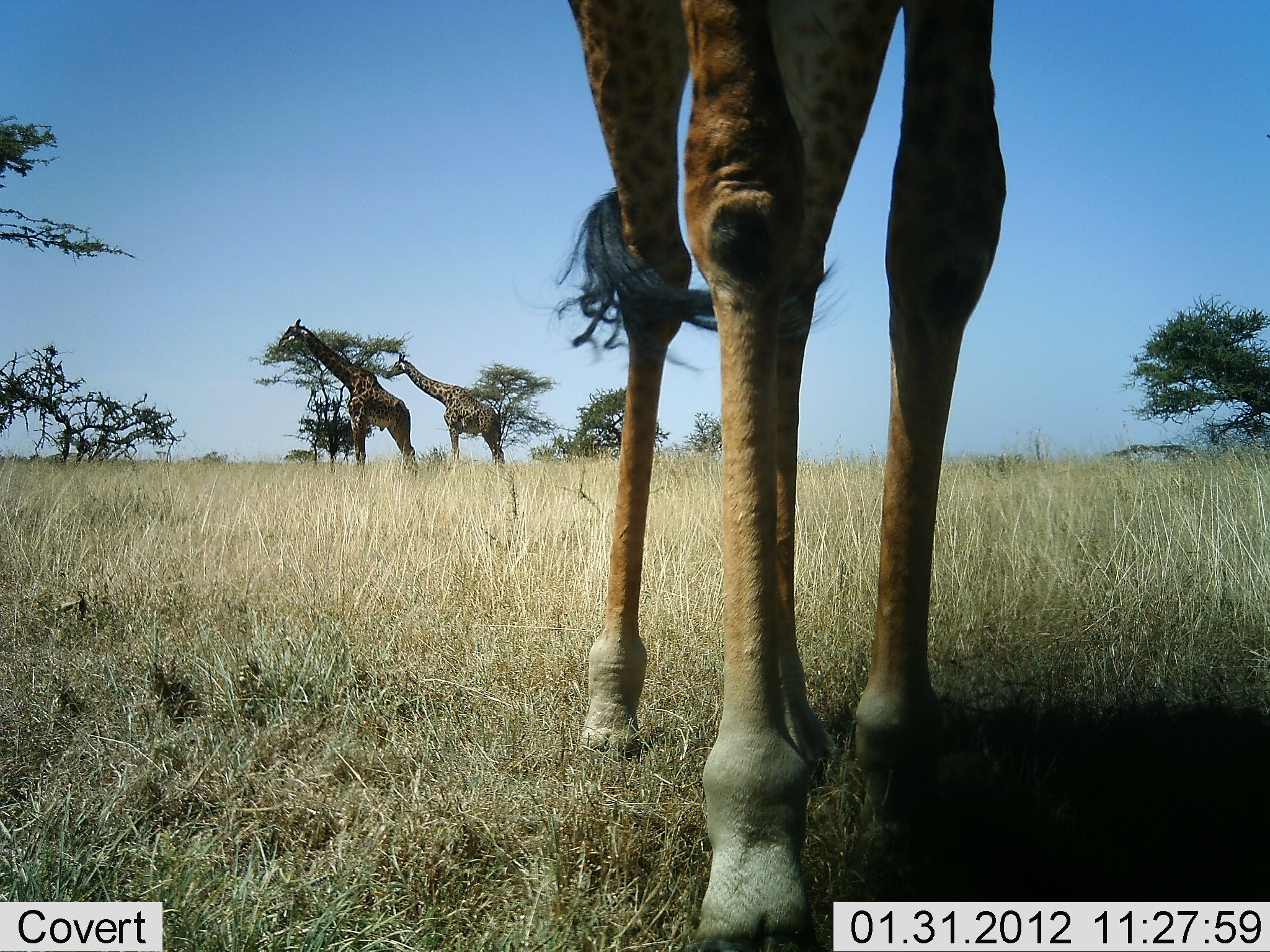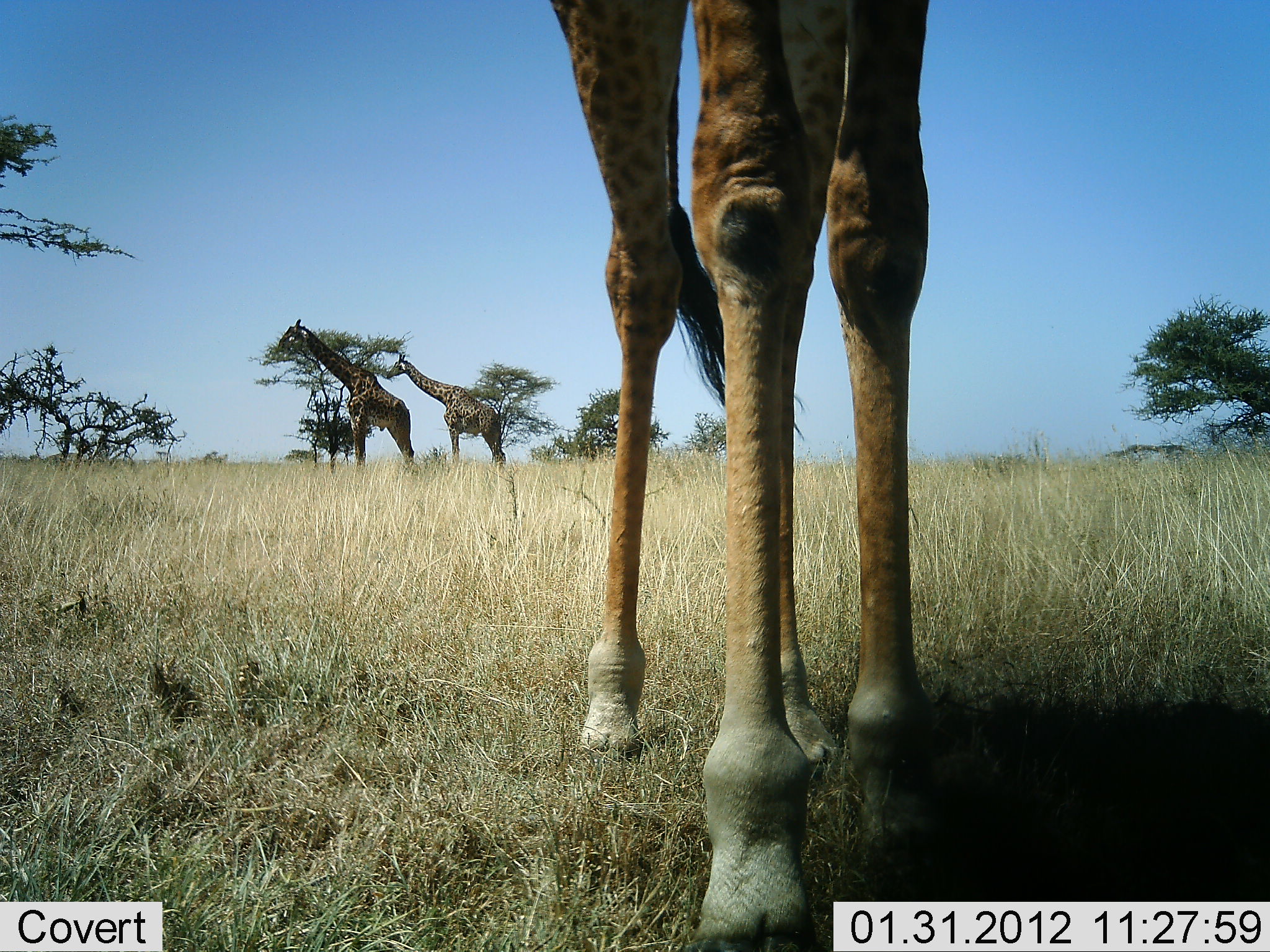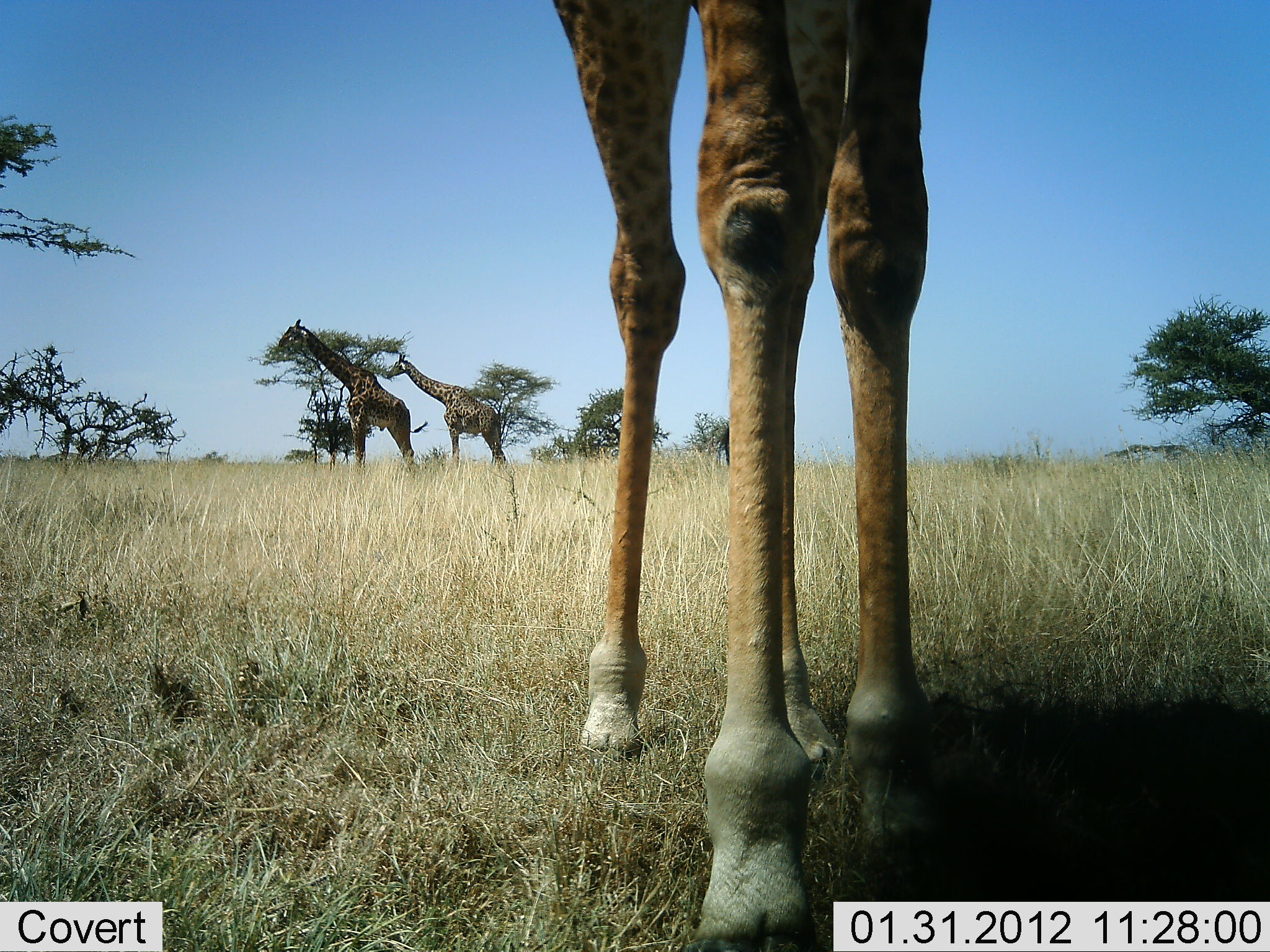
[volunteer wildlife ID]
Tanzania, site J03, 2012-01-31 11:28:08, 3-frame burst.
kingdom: Animalia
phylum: Chordata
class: Mammalia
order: Artiodactyla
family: Giraffidae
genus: Giraffa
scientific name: Giraffa camelopardalis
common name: giraffe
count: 3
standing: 95%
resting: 0%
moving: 11%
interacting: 0%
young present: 5%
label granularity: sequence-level